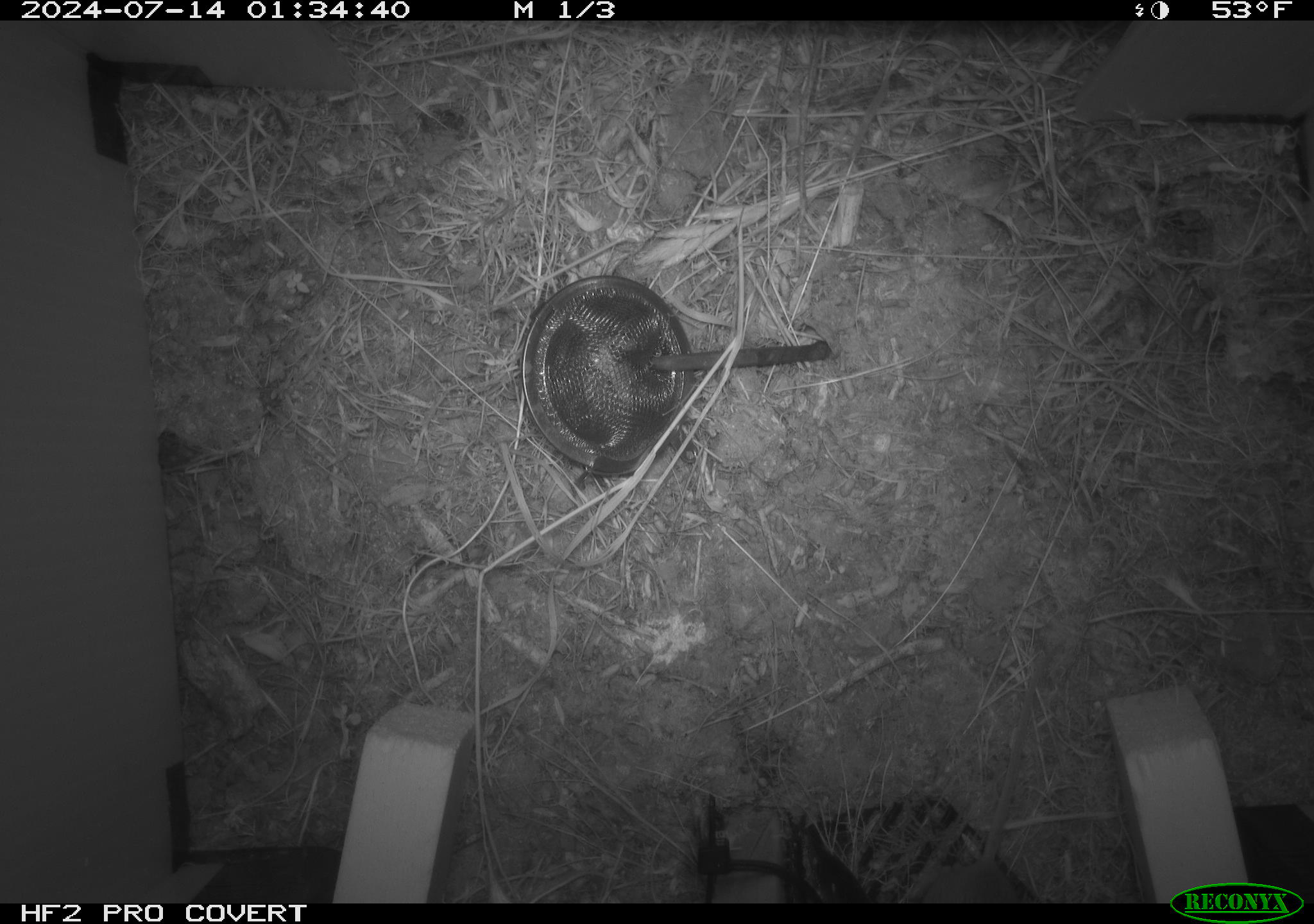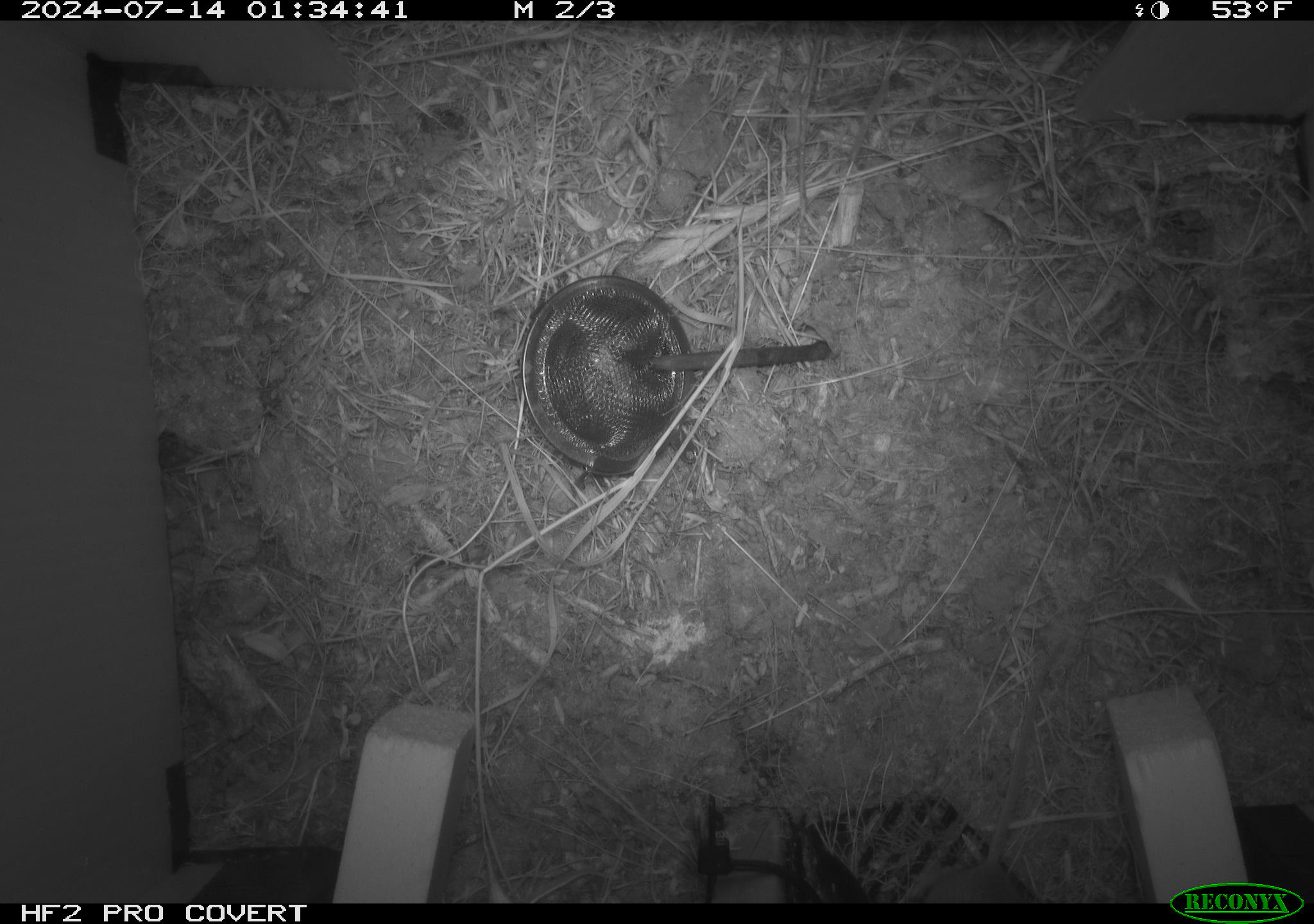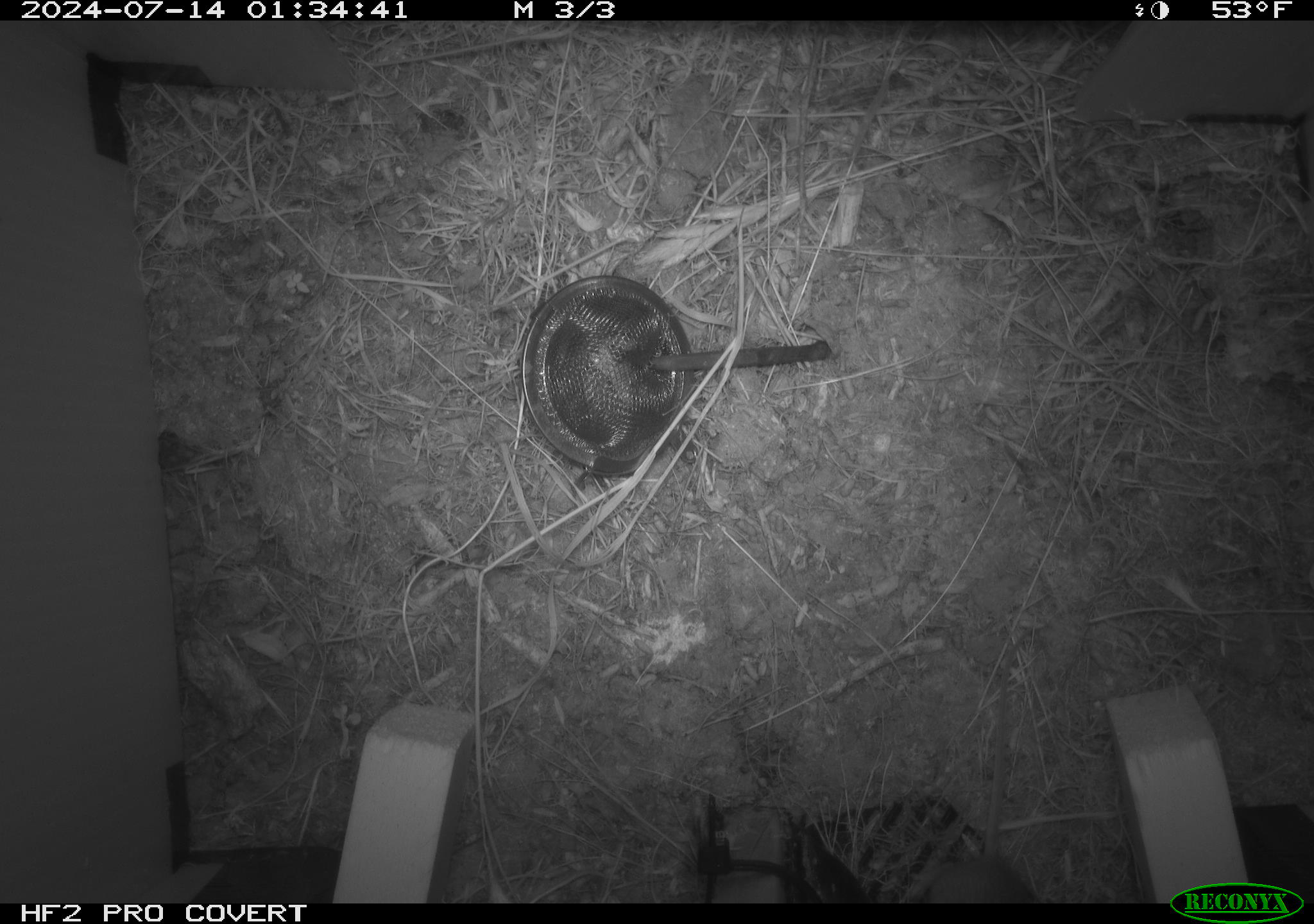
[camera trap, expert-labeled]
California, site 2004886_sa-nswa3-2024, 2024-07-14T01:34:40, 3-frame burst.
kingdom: Animalia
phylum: Chordata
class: Mammalia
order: Rodentia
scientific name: Rodentia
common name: rodent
Rodent (Rodentia).